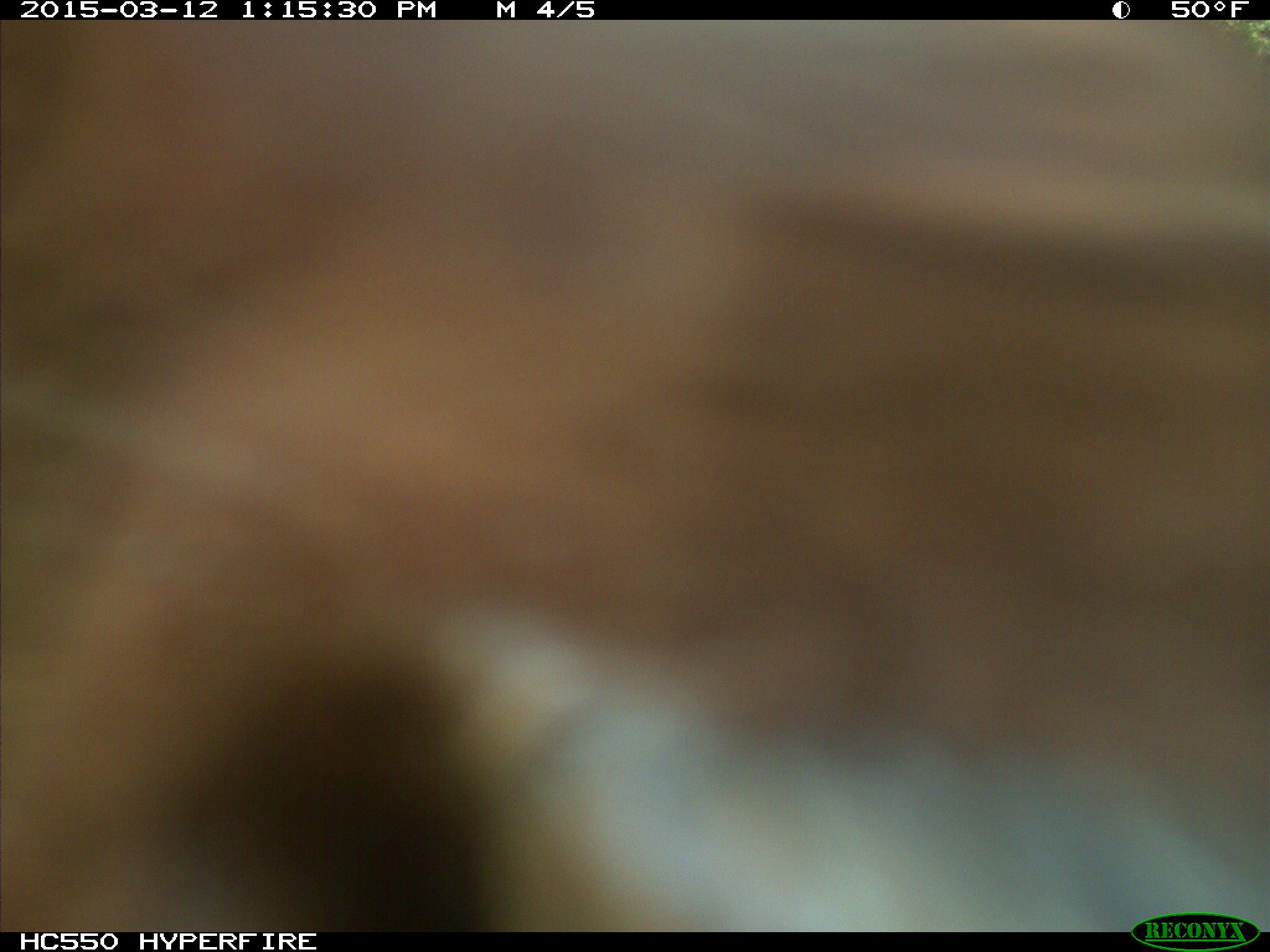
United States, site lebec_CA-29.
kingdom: Animalia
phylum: Chordata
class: Mammalia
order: Artiodactyla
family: Bovidae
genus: Bos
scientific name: Bos taurus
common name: domestic cow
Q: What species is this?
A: Bos taurus (domestic cow).